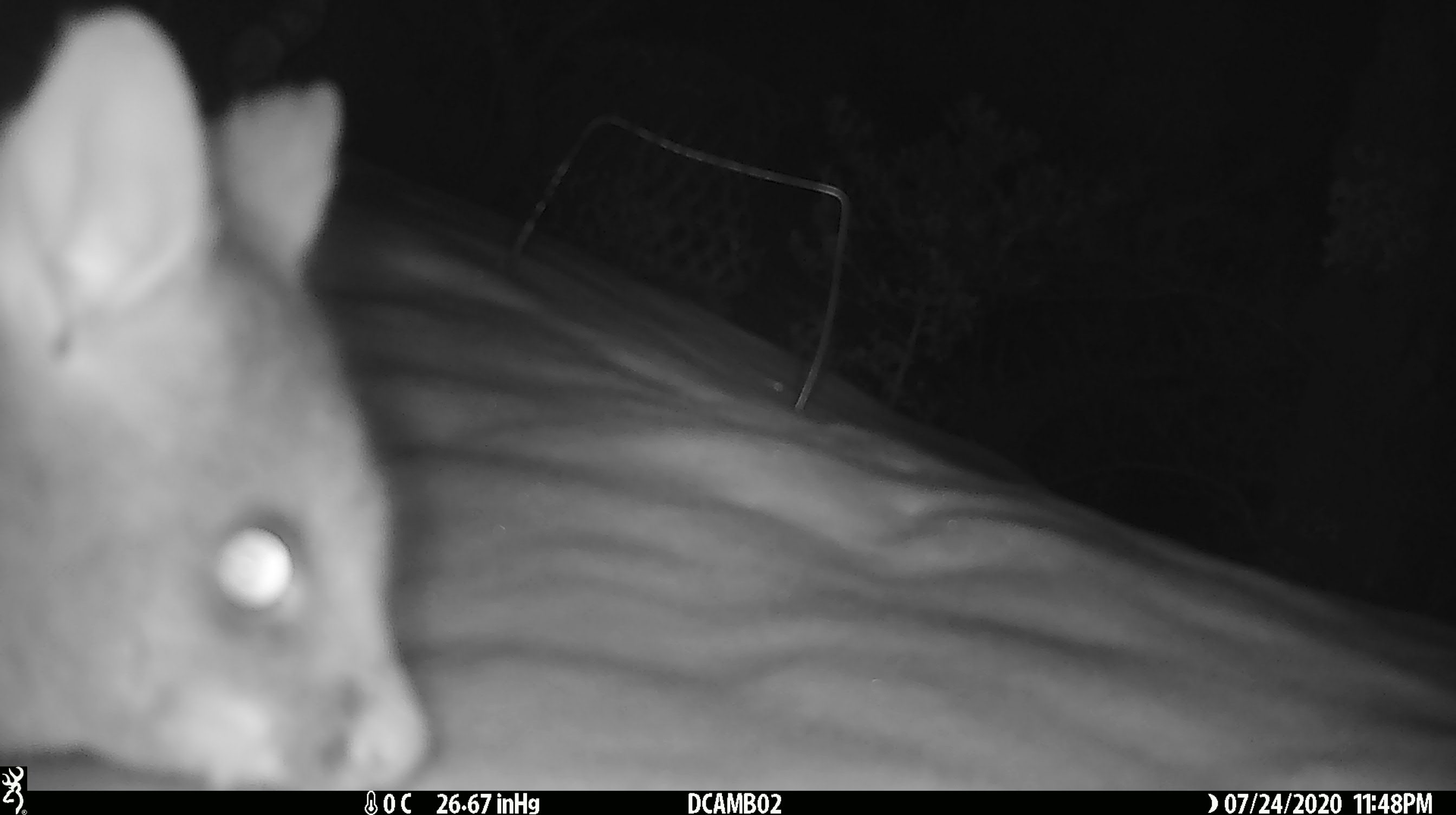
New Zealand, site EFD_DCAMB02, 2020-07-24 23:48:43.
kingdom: Animalia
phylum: Chordata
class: Mammalia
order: Diprotodontia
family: Phalangeridae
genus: Trichosurus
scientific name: Trichosurus vulpecula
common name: common brushtail possum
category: possum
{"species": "possum (common brushtail possum) (Trichosurus vulpecula)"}